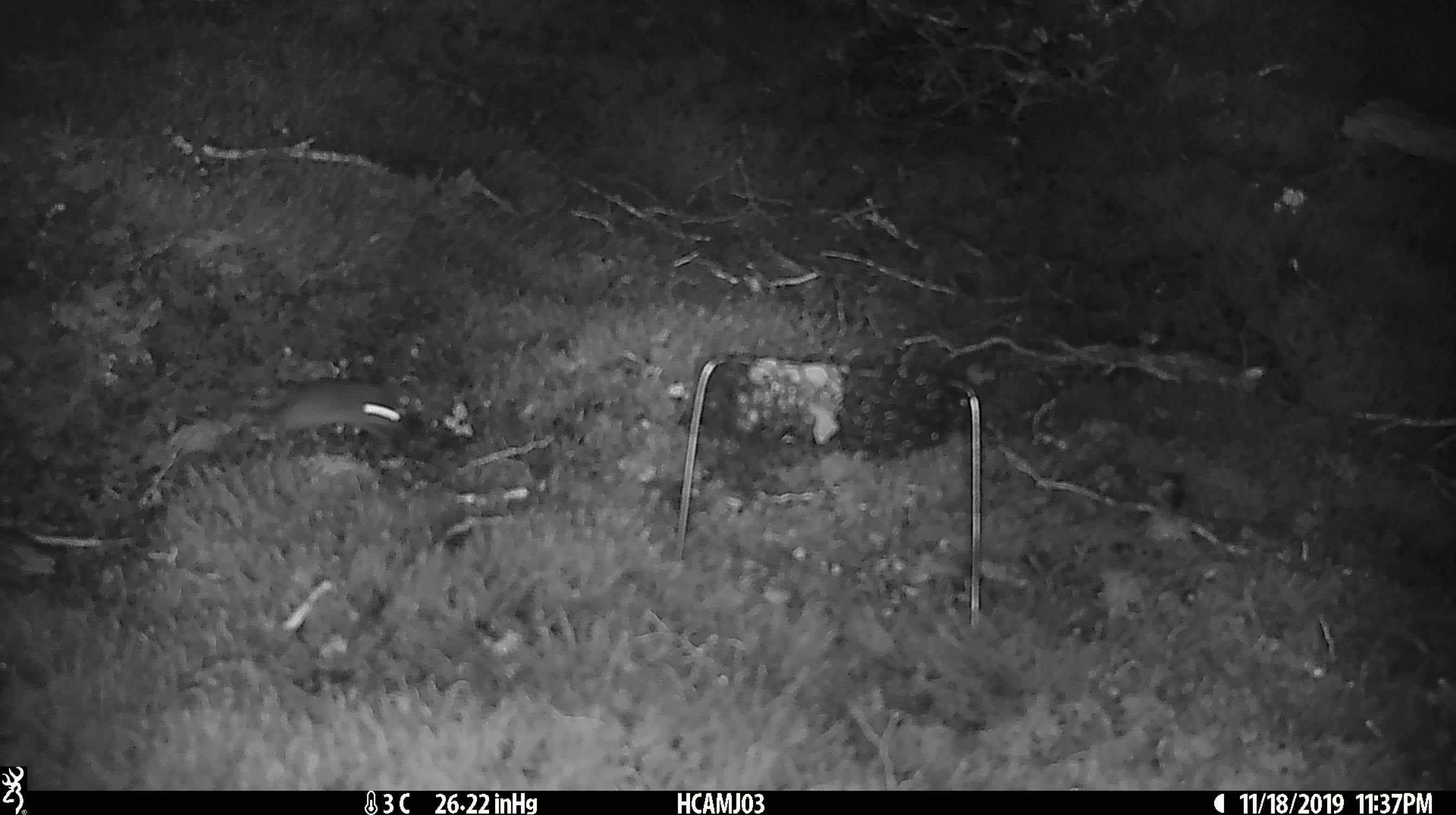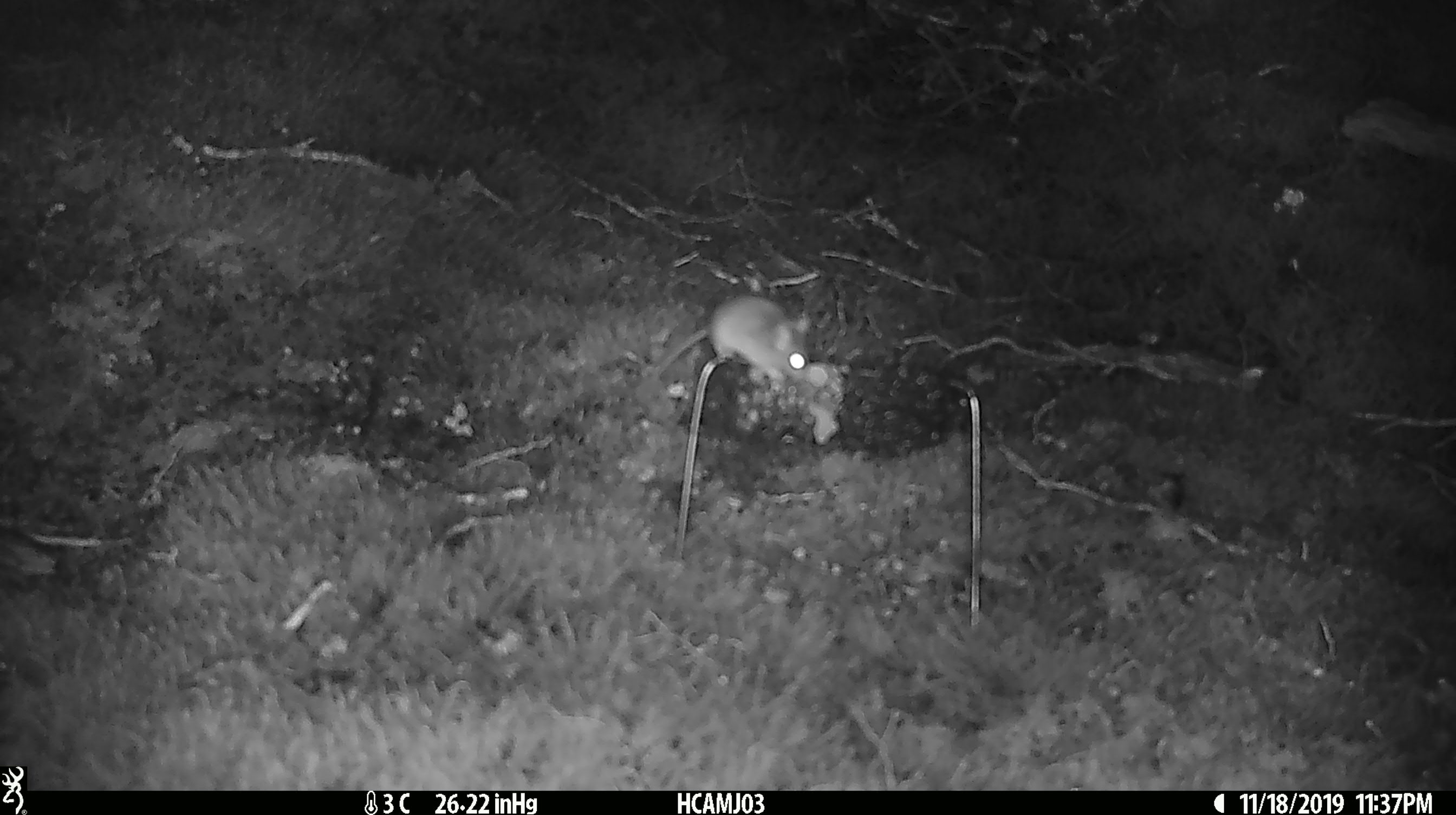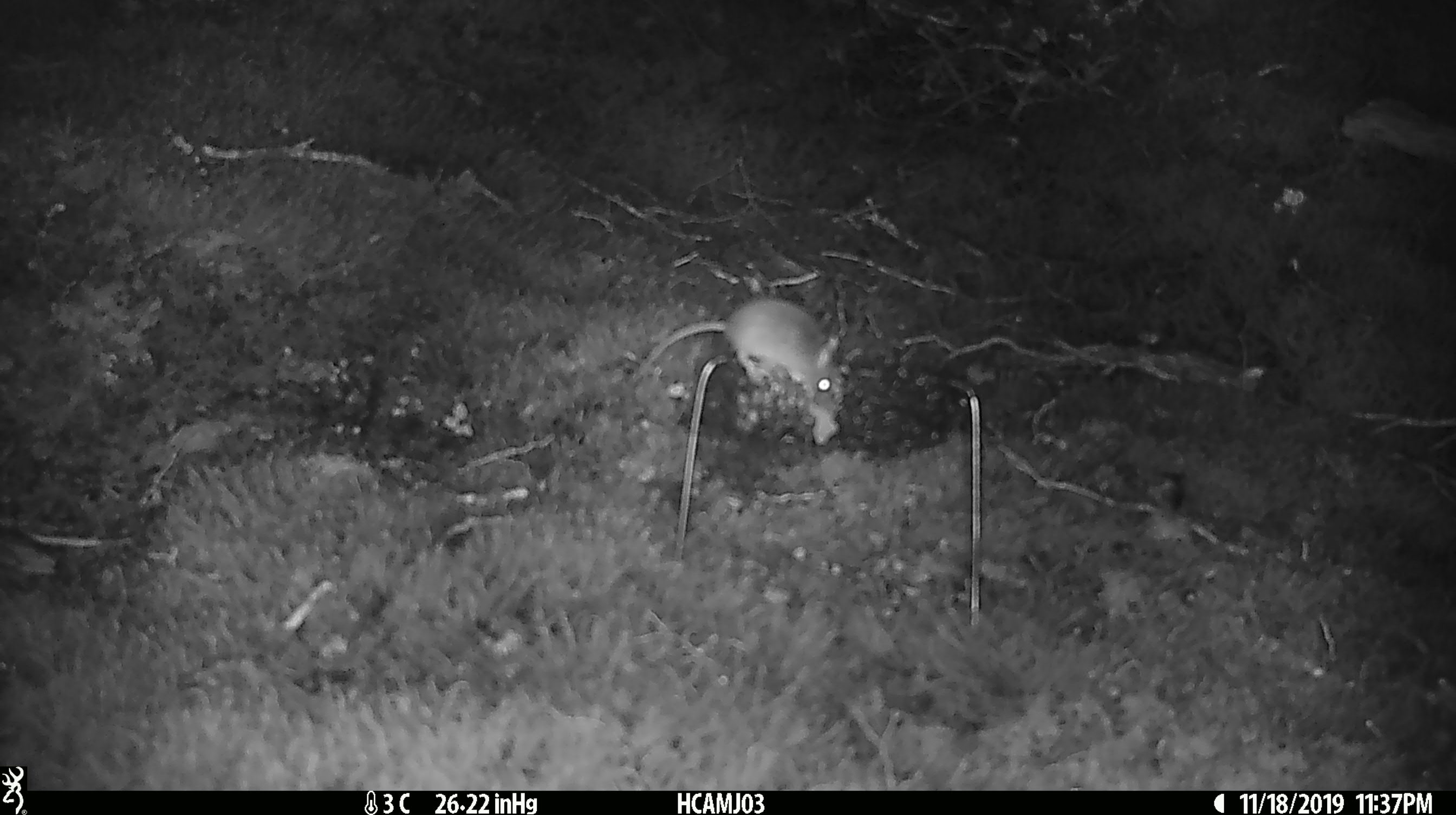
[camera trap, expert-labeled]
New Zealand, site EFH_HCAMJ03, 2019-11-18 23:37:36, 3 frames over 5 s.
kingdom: Animalia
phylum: Chordata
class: Mammalia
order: Rodentia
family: Muridae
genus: Mus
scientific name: Mus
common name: mouse